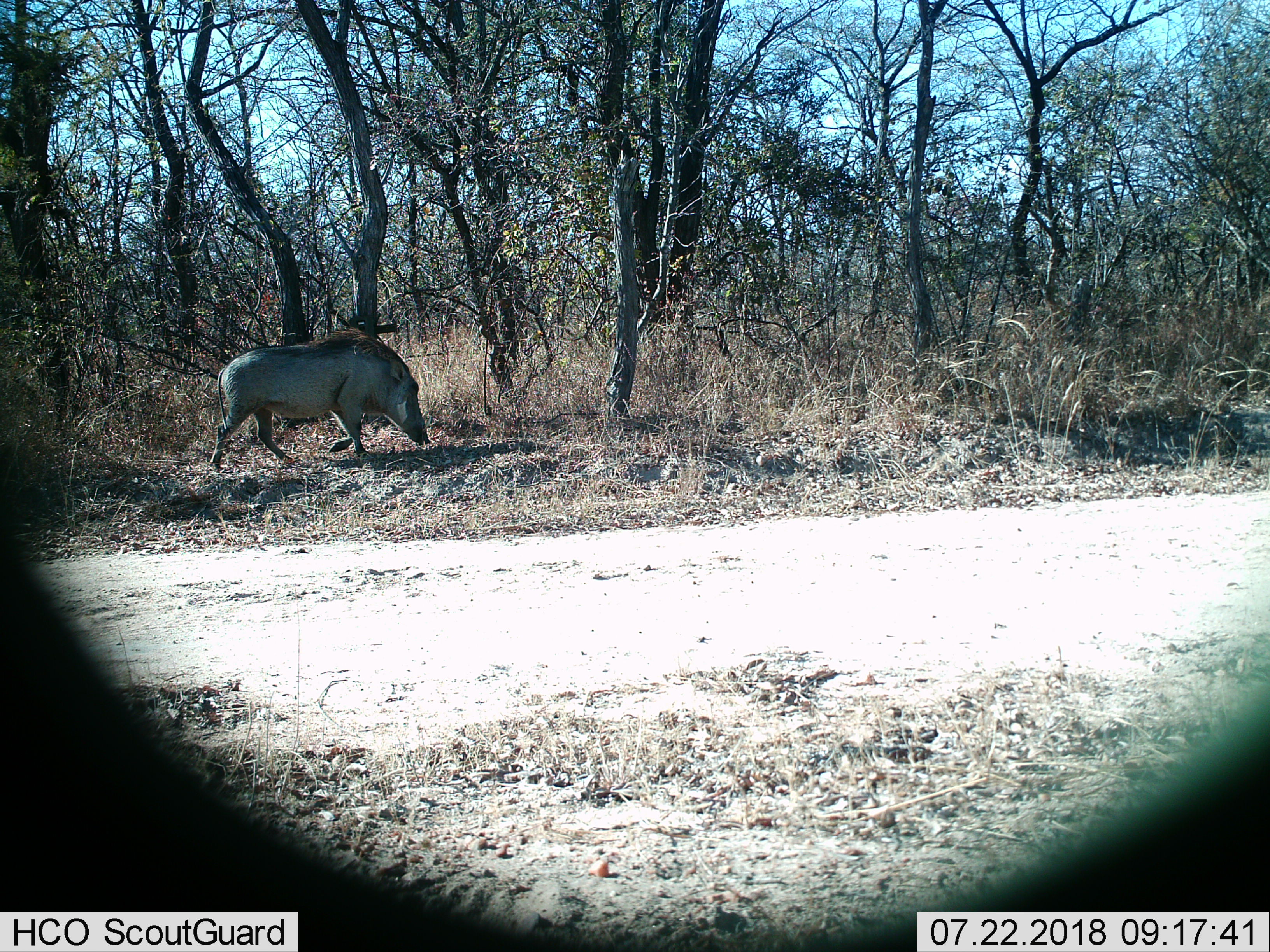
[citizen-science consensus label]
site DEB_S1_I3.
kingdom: Animalia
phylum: Chordata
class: Mammalia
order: Artiodactyla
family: Suidae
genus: Phacochoerus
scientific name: Phacochoerus africanus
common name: warthog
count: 1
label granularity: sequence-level